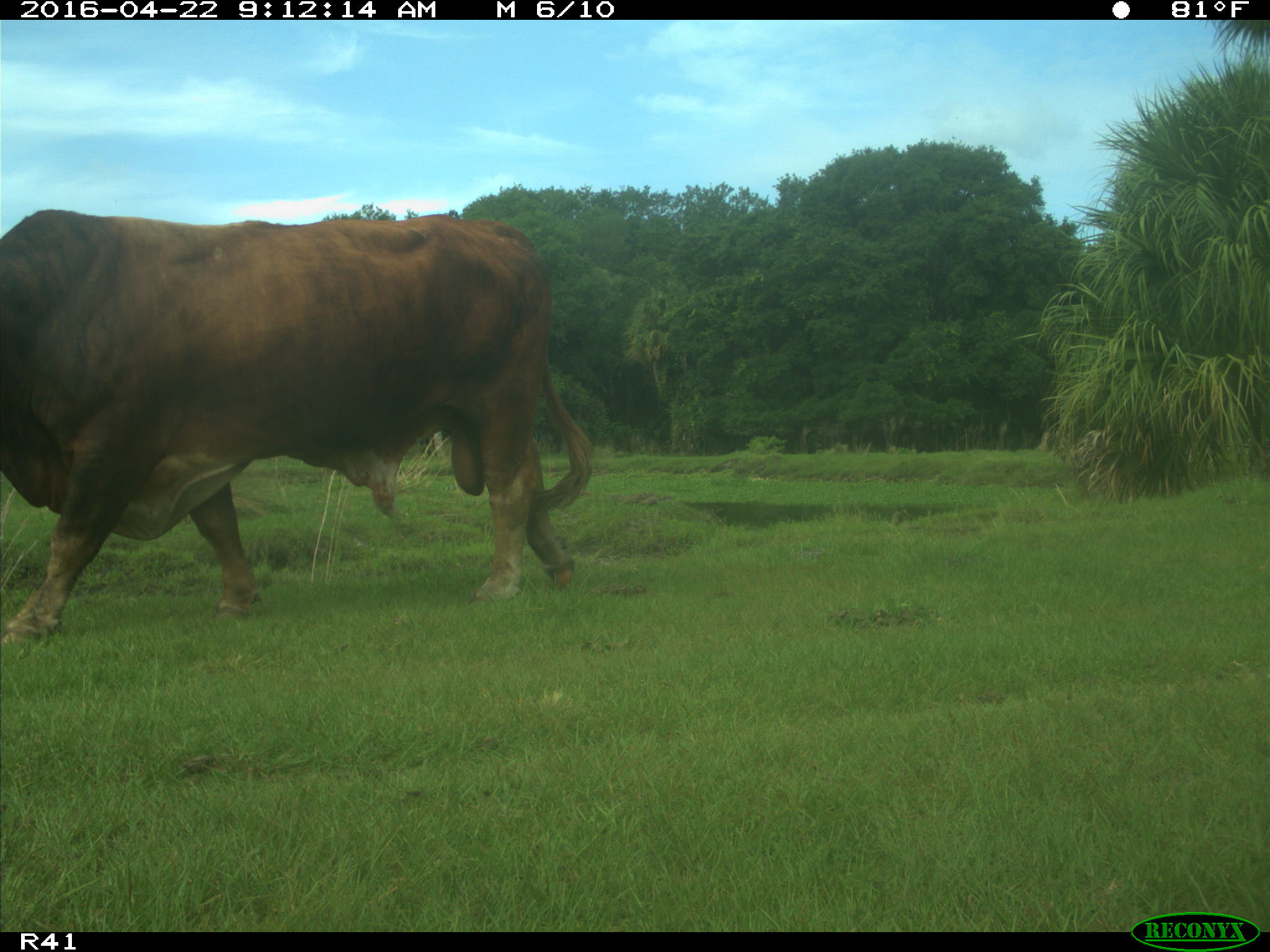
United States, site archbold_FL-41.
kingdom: Animalia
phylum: Chordata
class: Mammalia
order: Artiodactyla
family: Bovidae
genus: Bos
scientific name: Bos taurus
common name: domestic cow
Bos taurus (domestic cow).